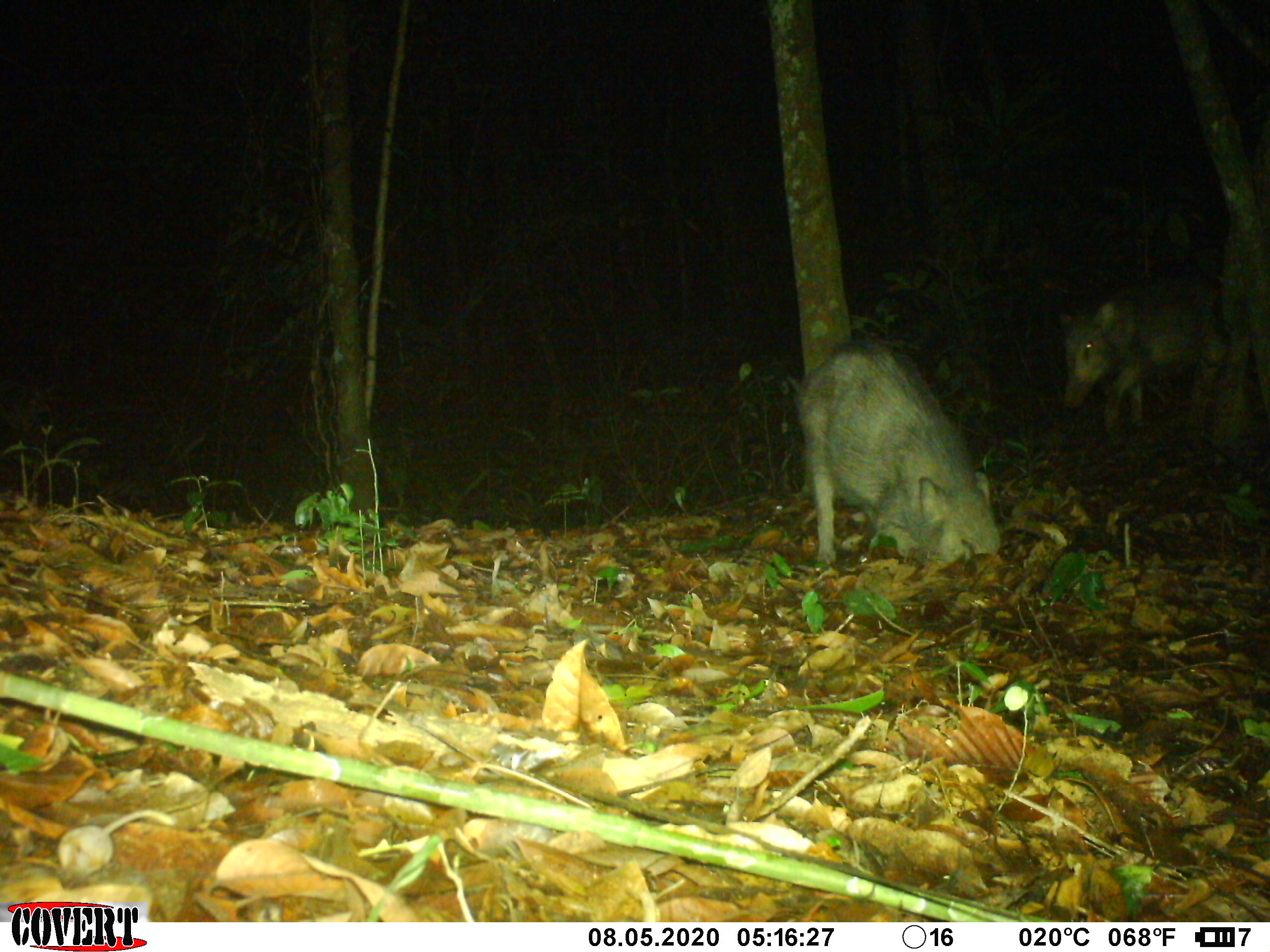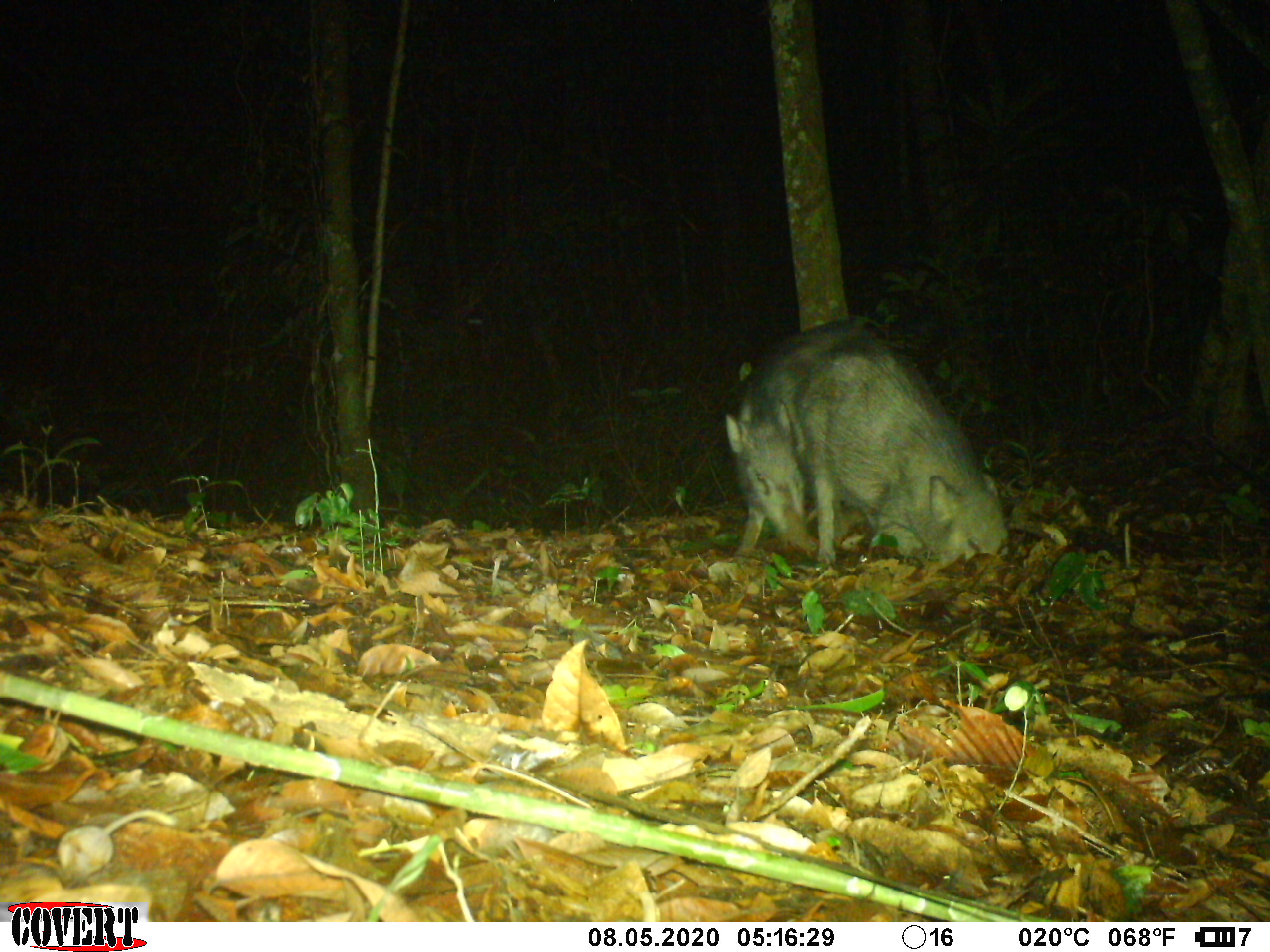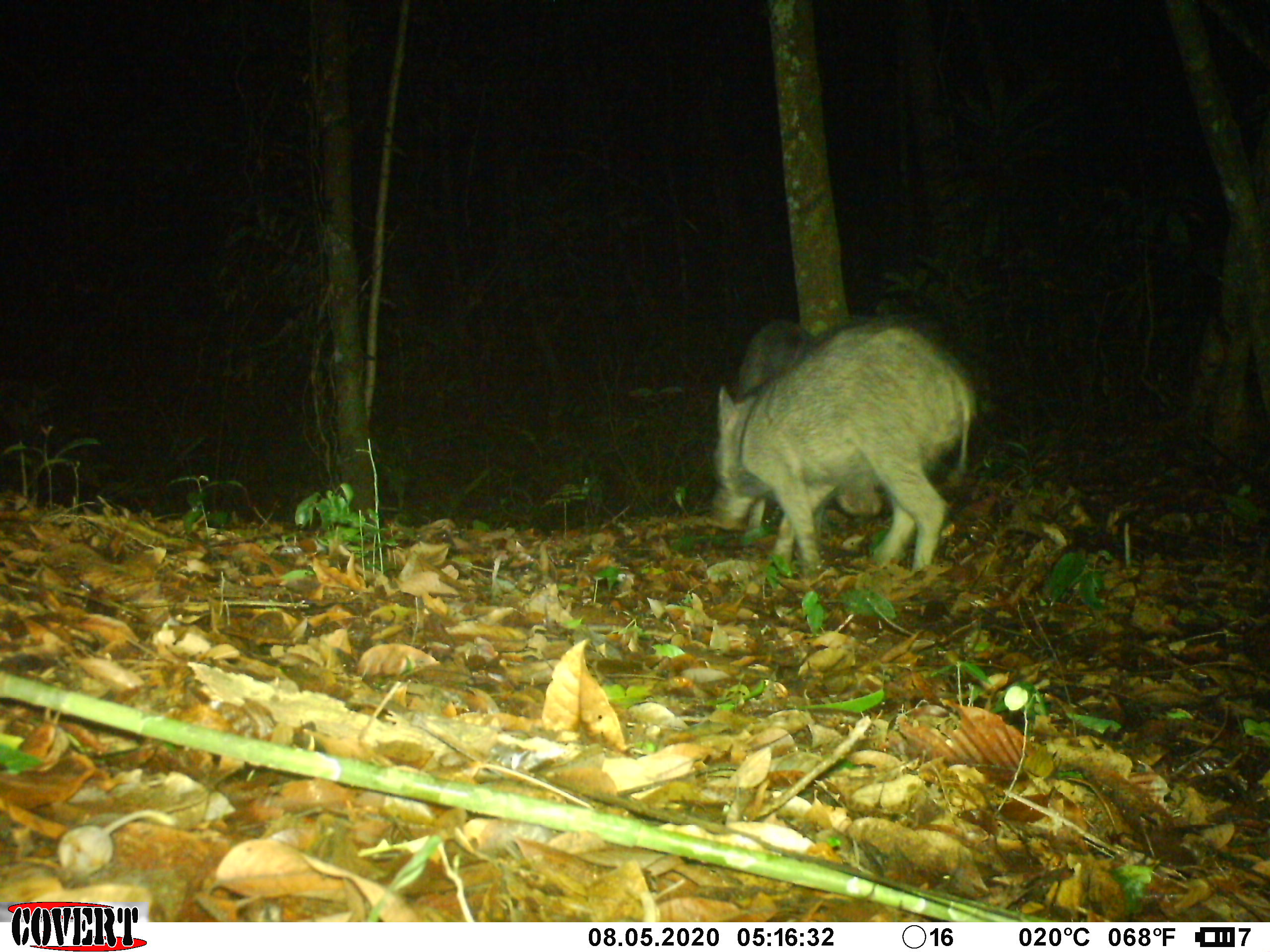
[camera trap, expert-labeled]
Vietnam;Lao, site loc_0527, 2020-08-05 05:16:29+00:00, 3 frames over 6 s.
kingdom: Animalia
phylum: Chordata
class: Mammalia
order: Artiodactyla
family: Suidae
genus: Sus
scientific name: Sus scrofa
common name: eurasian wild pig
Eurasian wild pig (Sus scrofa). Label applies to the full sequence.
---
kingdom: Animalia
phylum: Chordata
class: Mammalia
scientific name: Mammalia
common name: mammal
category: unidentified small mammal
Unidentified small mammal (mammal) (Mammalia). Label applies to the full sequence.